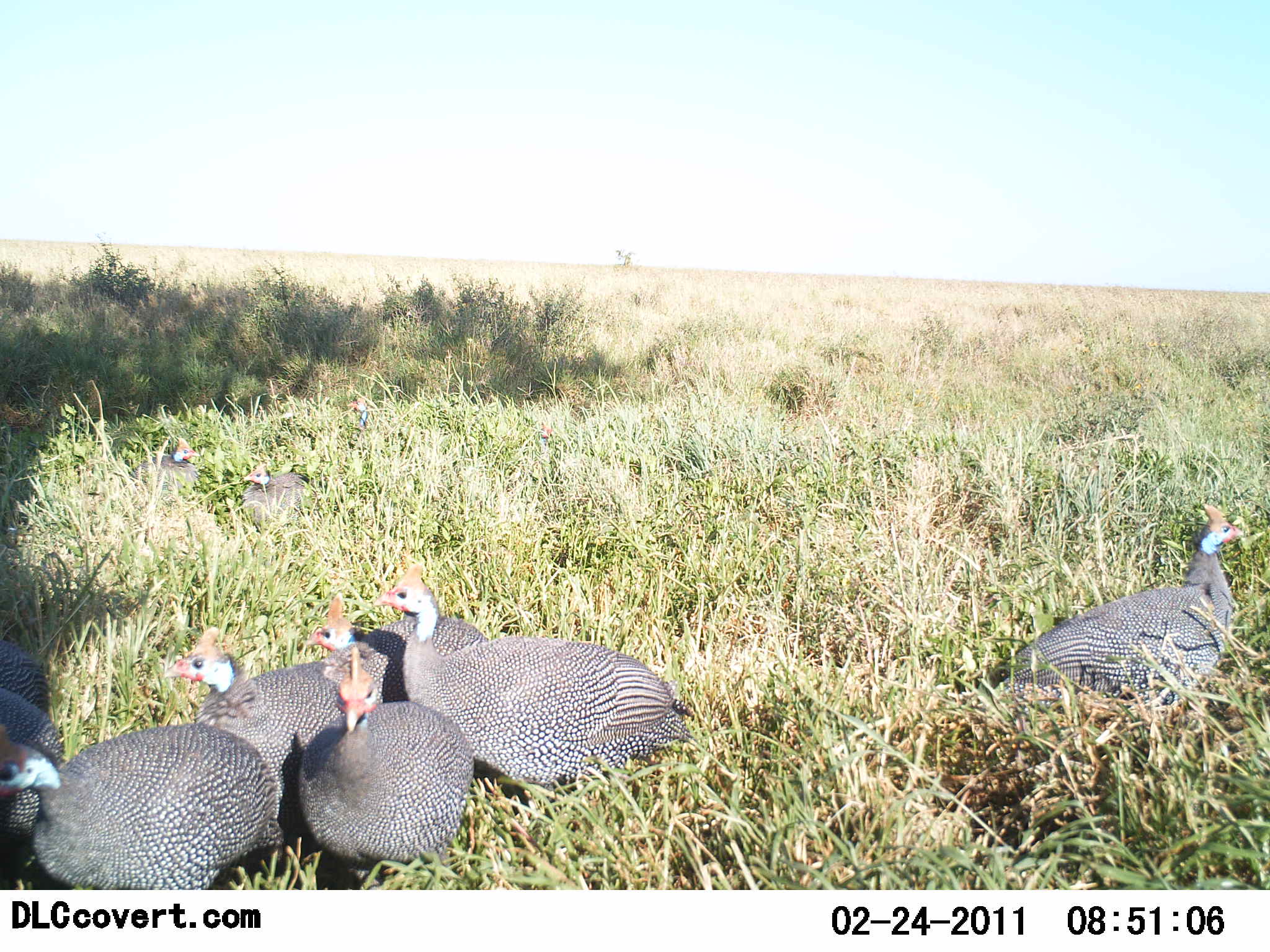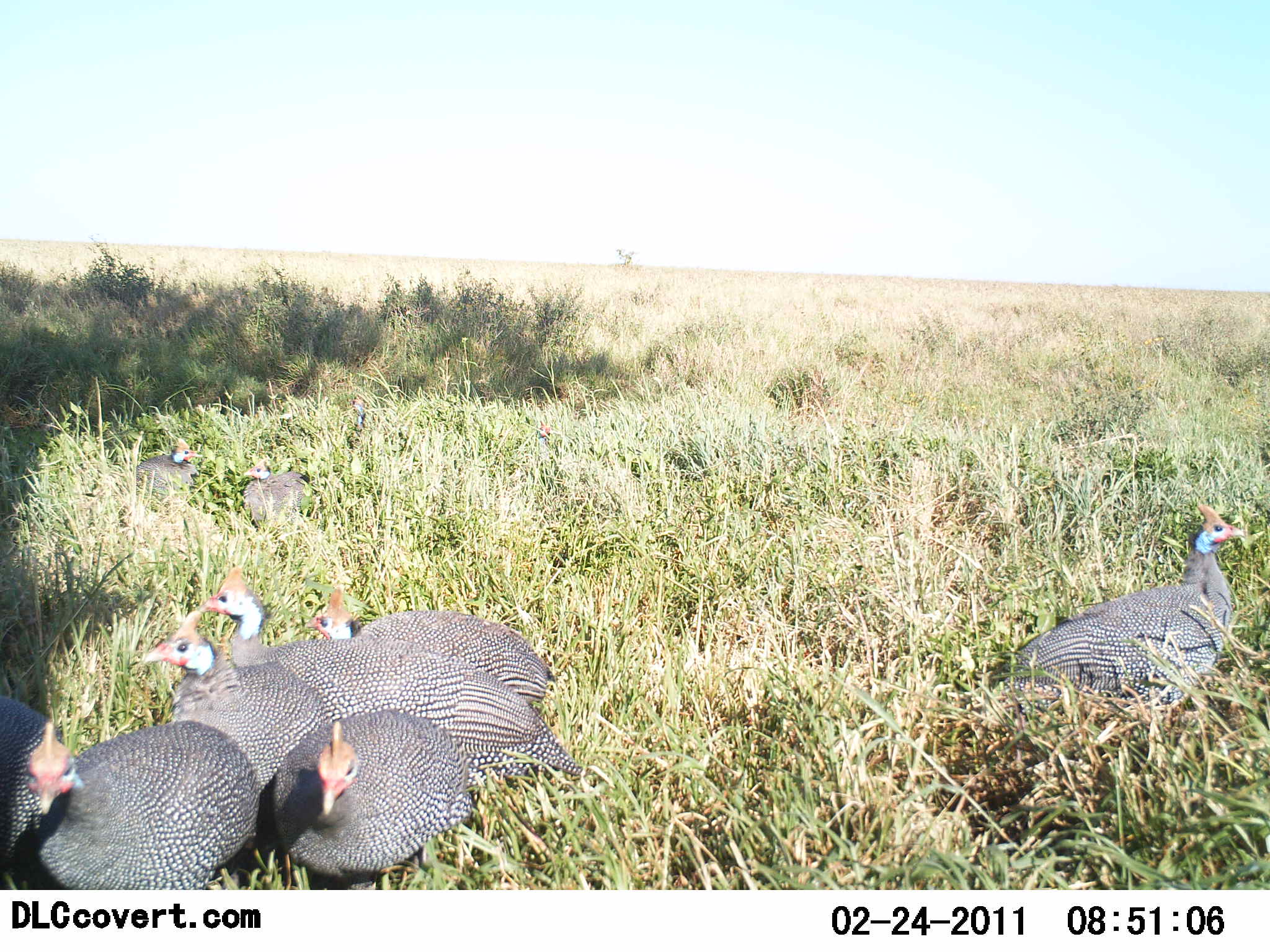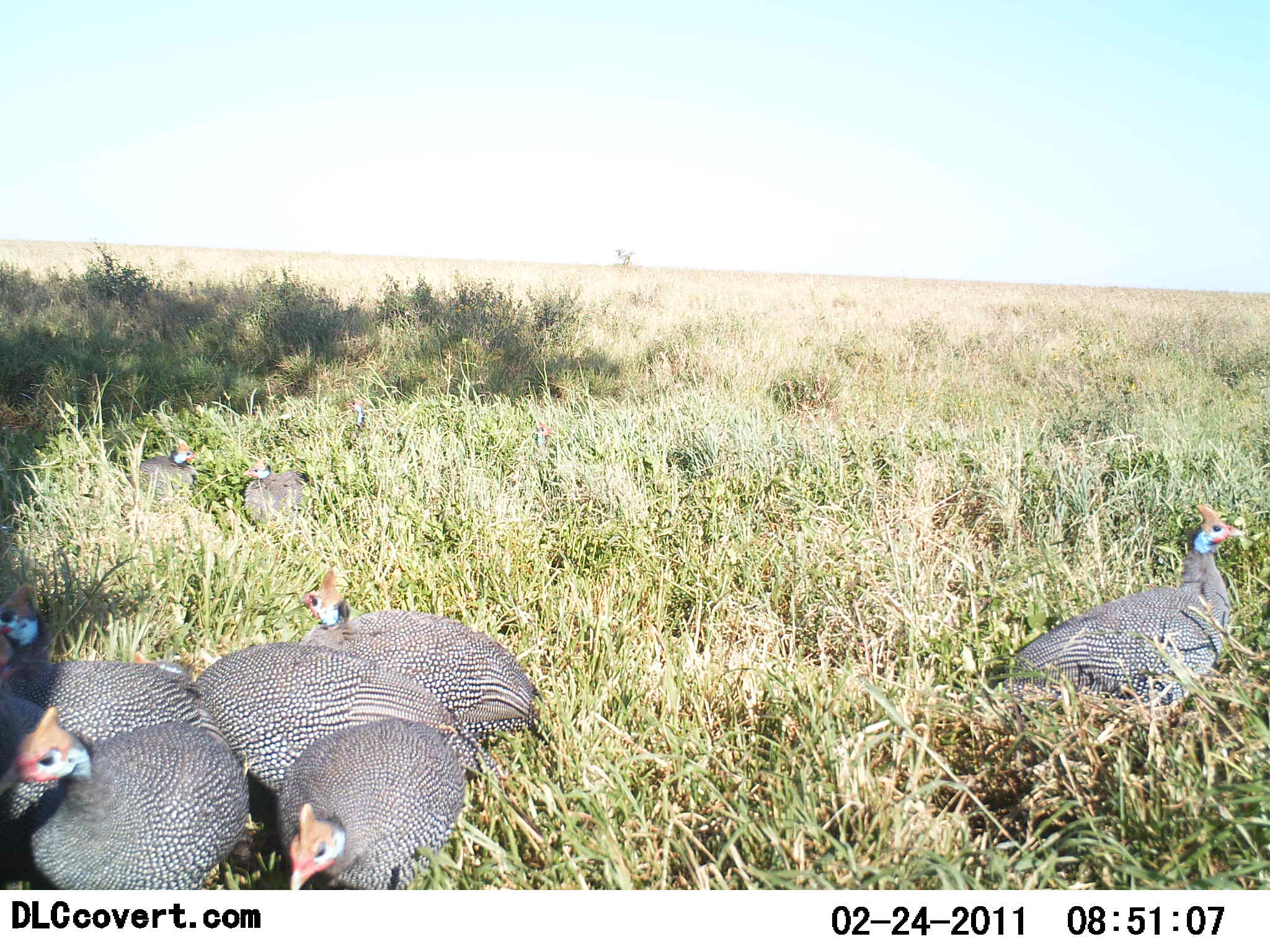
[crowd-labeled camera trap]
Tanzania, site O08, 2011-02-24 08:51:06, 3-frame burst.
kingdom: Animalia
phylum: Chordata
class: Aves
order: Galliformes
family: Numididae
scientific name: Numididae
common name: guinea fowl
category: guineafowl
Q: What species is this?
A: Guineafowl (guinea fowl) (Numididae).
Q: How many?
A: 9.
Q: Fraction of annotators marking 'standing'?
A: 40%.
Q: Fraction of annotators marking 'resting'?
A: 10%.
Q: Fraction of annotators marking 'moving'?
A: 60%.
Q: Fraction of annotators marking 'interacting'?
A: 10%.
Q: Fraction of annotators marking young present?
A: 0%.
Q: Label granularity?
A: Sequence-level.